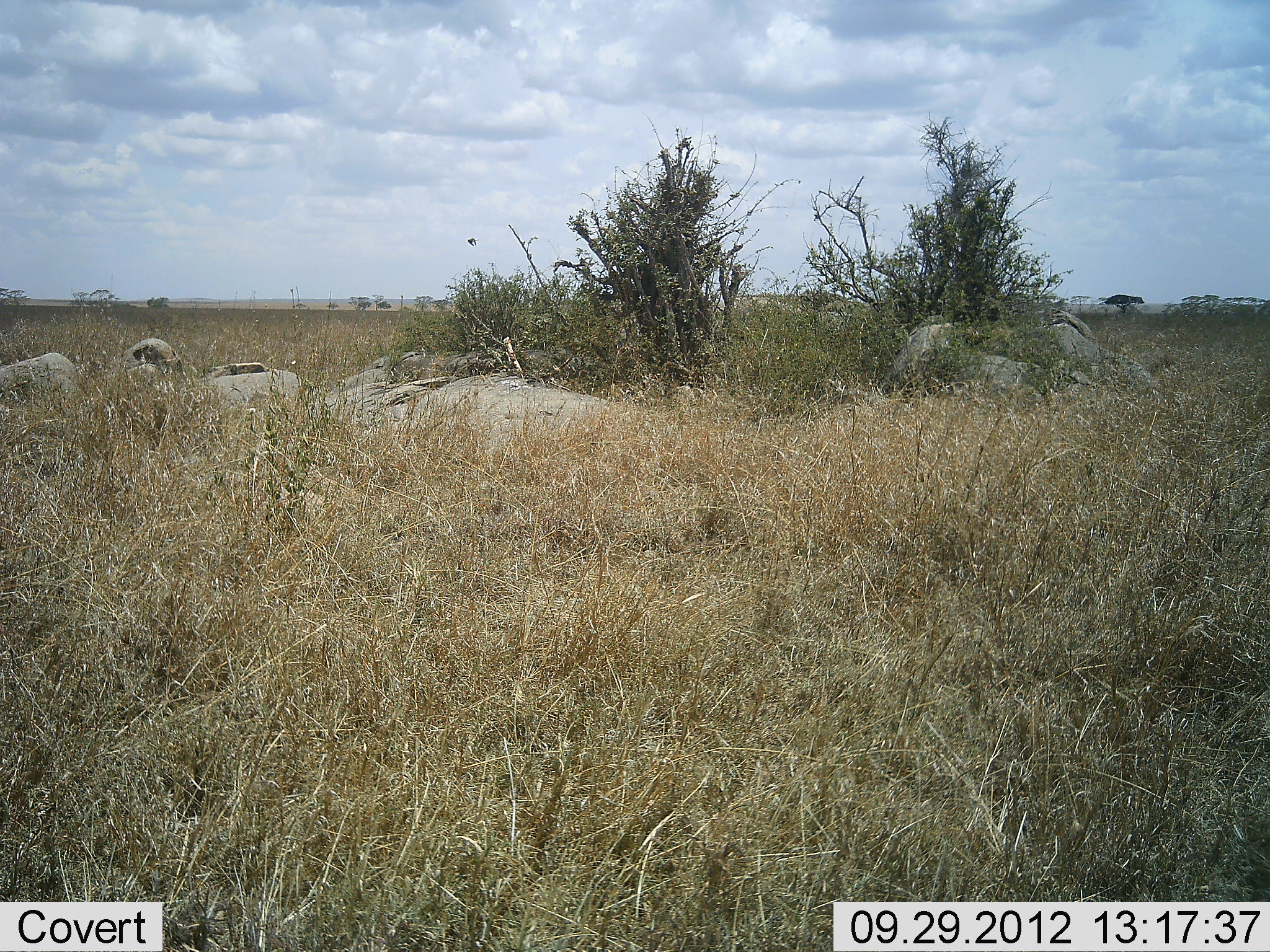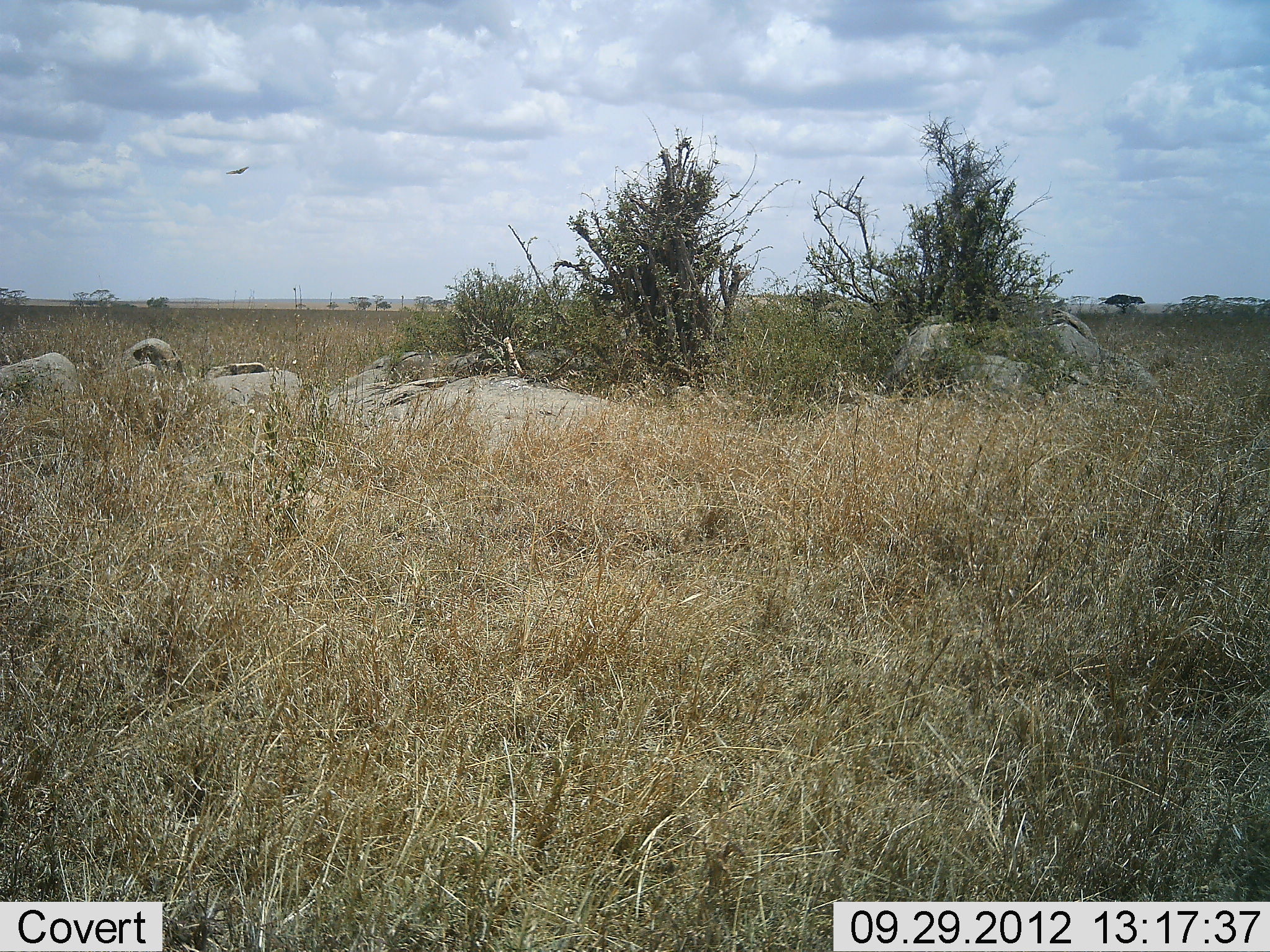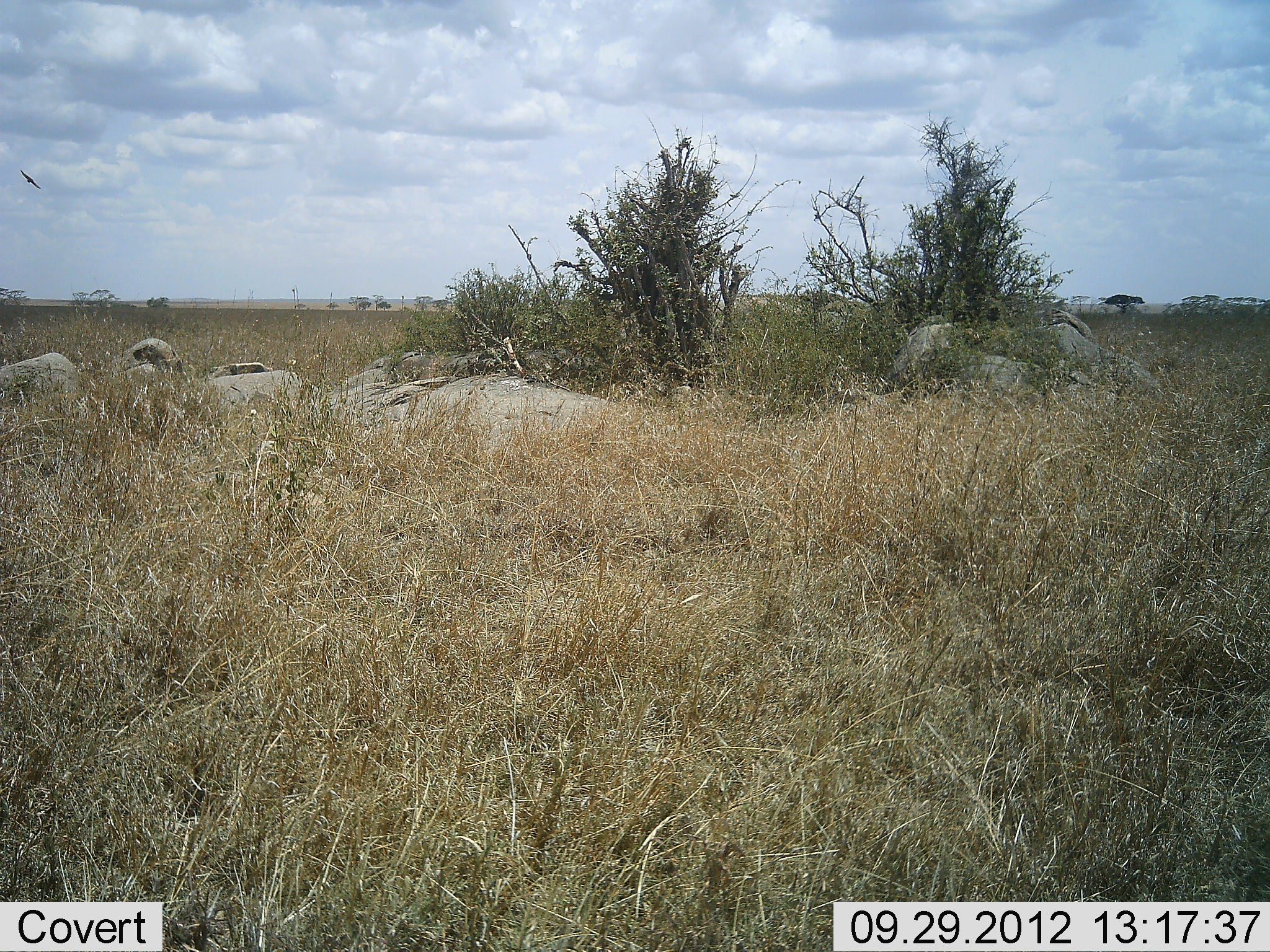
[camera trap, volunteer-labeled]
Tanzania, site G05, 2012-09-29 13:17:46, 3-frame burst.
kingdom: Animalia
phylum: Chordata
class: Aves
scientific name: Aves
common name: bird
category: otherbird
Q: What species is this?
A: Otherbird (bird) (Aves).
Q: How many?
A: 1.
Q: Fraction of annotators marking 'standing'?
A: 0%.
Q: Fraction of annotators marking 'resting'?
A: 0%.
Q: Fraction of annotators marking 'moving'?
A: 100%.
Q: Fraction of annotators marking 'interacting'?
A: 0%.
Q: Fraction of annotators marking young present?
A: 0%.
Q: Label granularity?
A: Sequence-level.